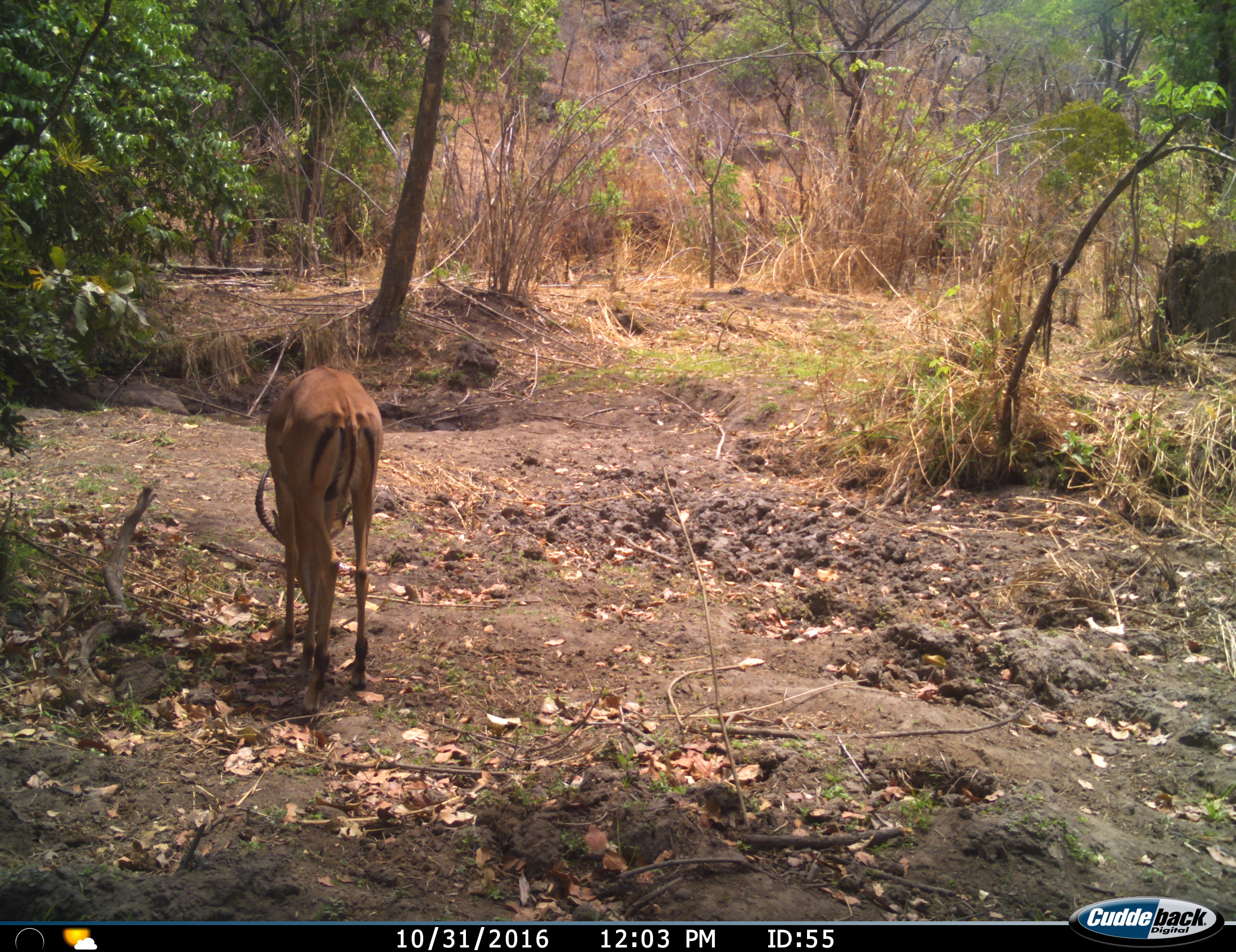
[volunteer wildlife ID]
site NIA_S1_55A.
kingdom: Animalia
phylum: Chordata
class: Mammalia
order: Artiodactyla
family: Bovidae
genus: Aepyceros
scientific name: Aepyceros melampus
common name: impala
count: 1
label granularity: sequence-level